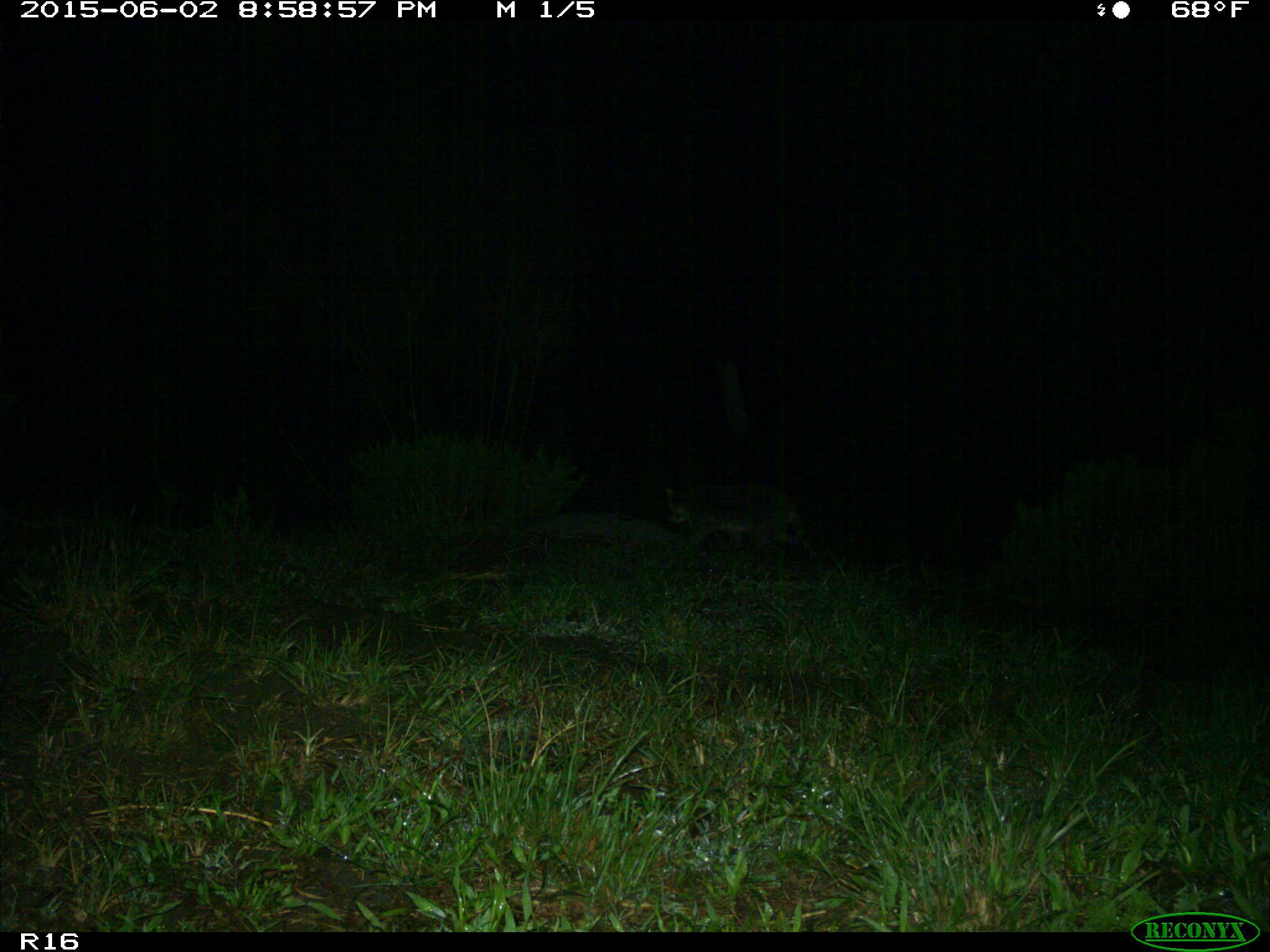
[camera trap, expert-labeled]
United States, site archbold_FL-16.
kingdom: Animalia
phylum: Chordata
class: Mammalia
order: Carnivora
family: Procyonidae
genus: Procyon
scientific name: Procyon lotor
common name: common raccoon